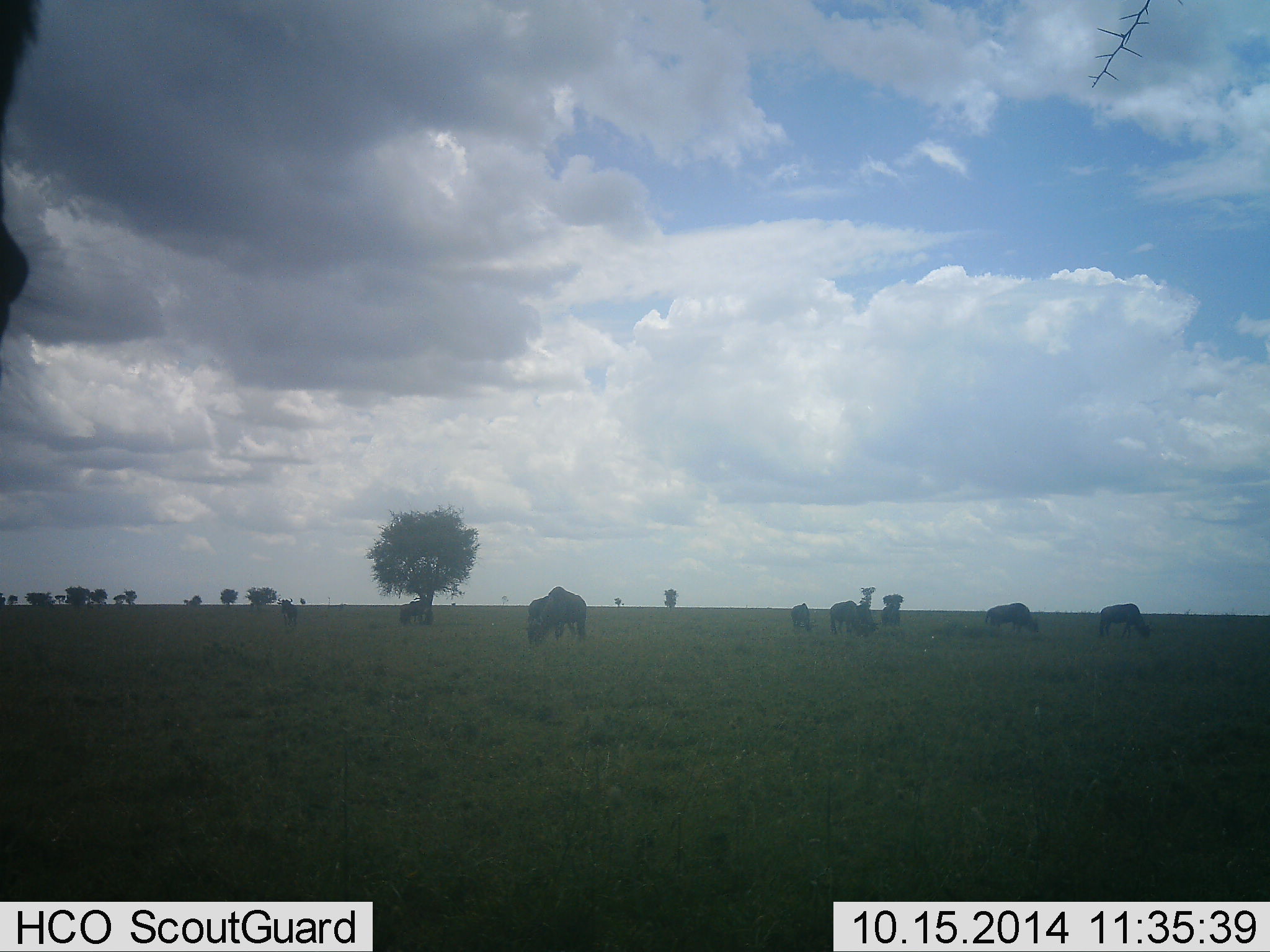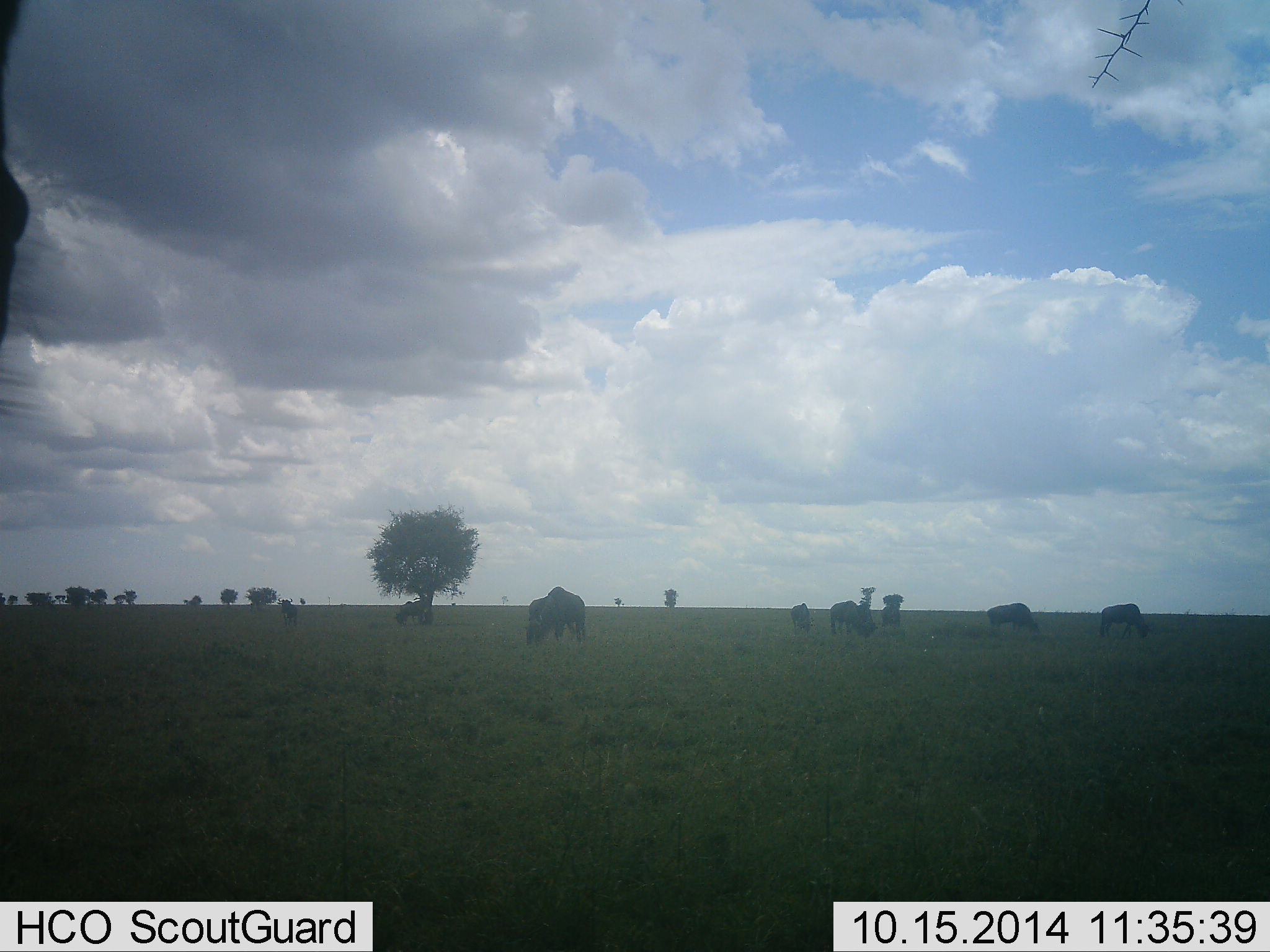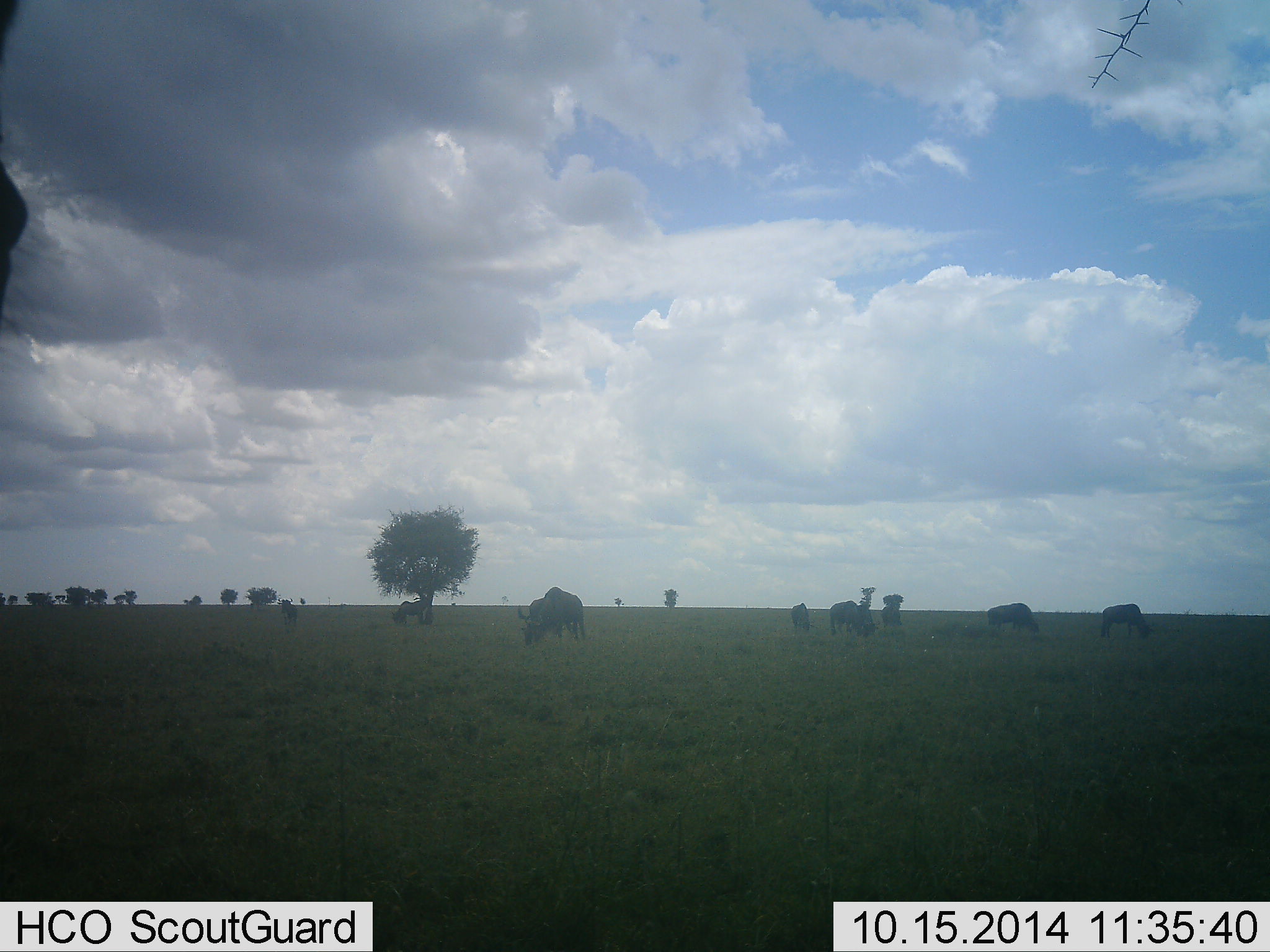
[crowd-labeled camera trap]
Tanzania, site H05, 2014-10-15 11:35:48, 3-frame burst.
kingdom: Animalia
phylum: Chordata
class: Mammalia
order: Artiodactyla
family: Bovidae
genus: Connochaetes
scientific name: Connochaetes taurinus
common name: blue wildebeest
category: wildebeest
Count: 9.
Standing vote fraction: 40%.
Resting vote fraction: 0%.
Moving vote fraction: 0%.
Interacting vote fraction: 0%.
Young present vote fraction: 0%.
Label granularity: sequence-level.